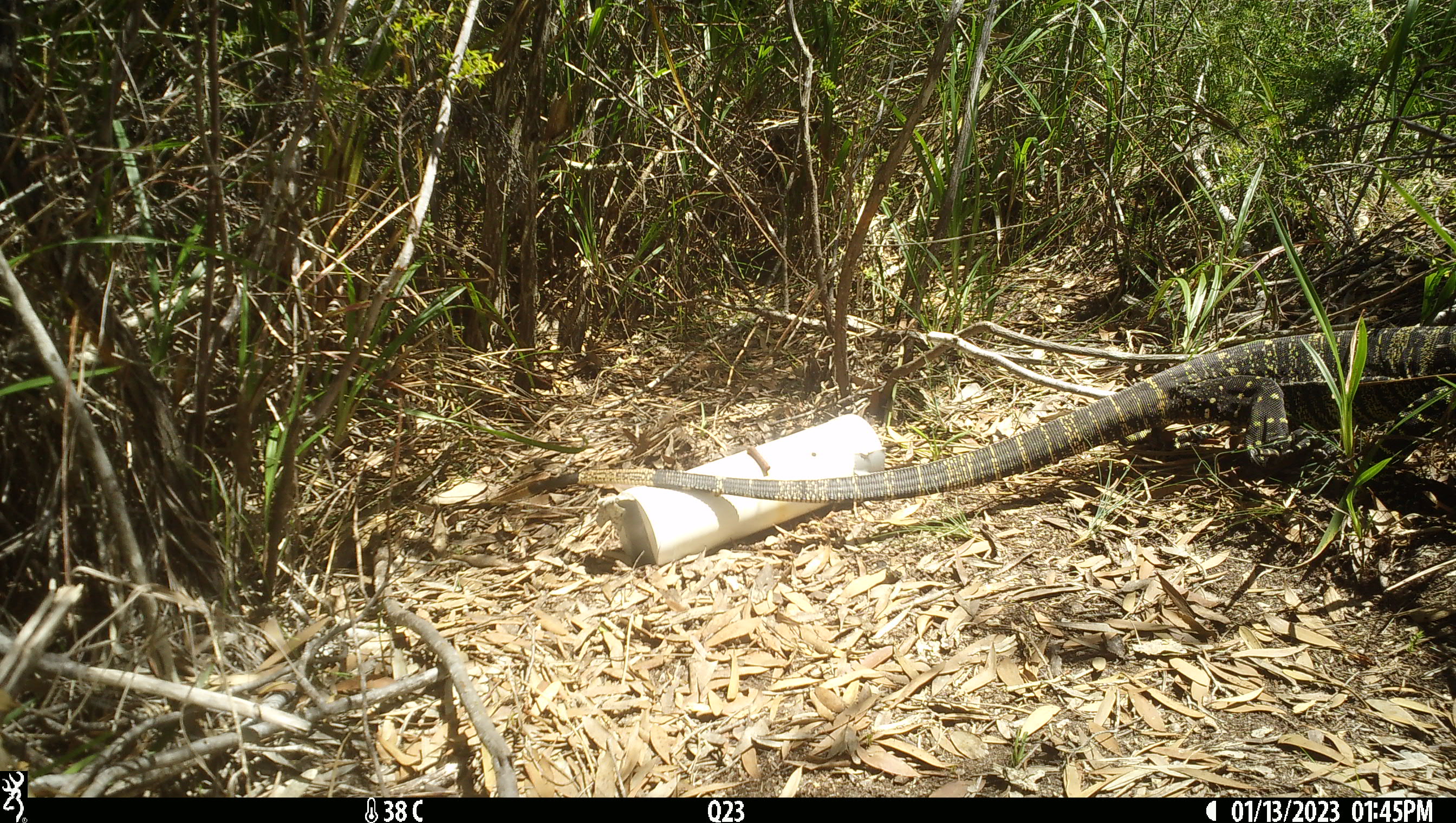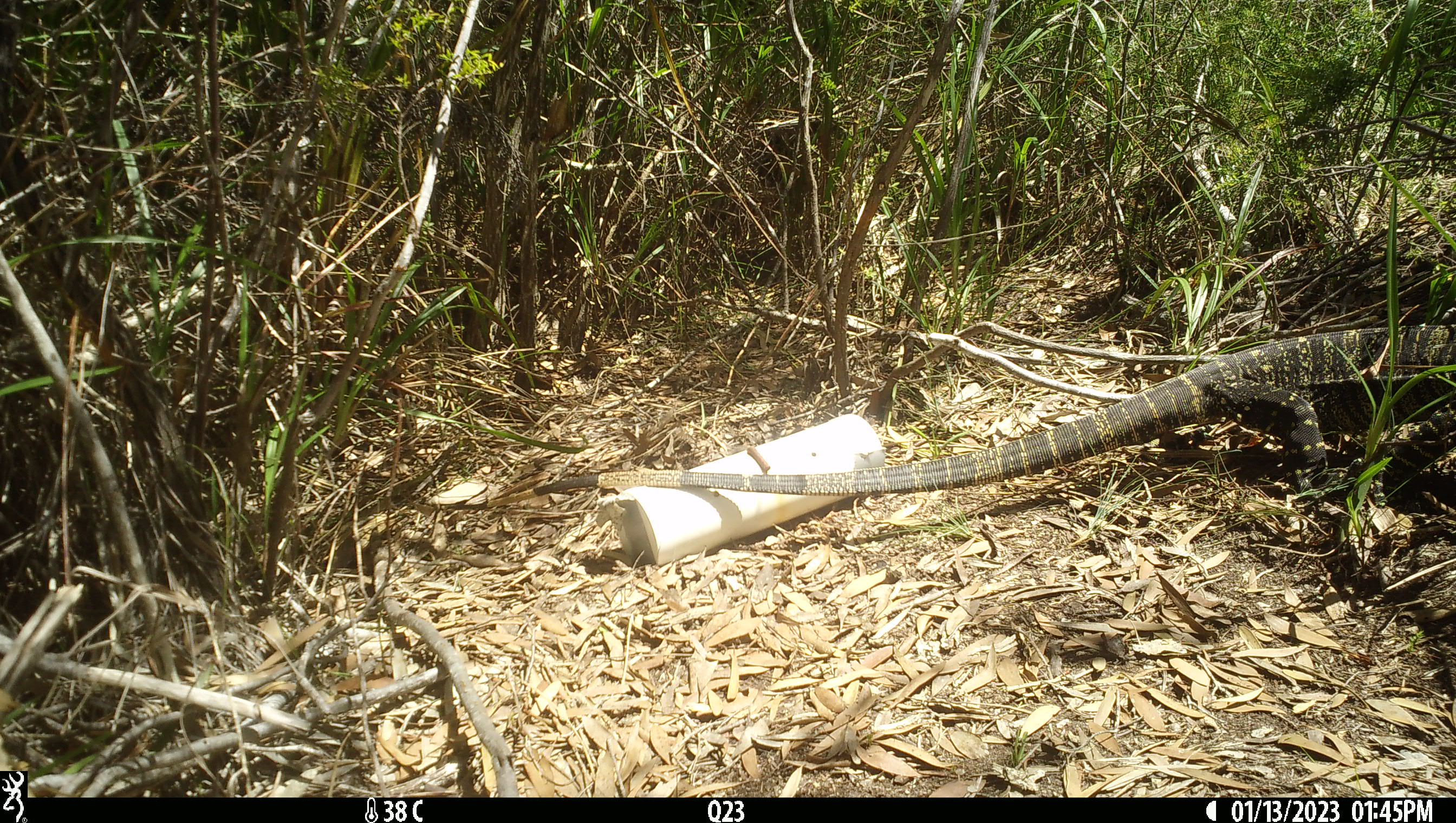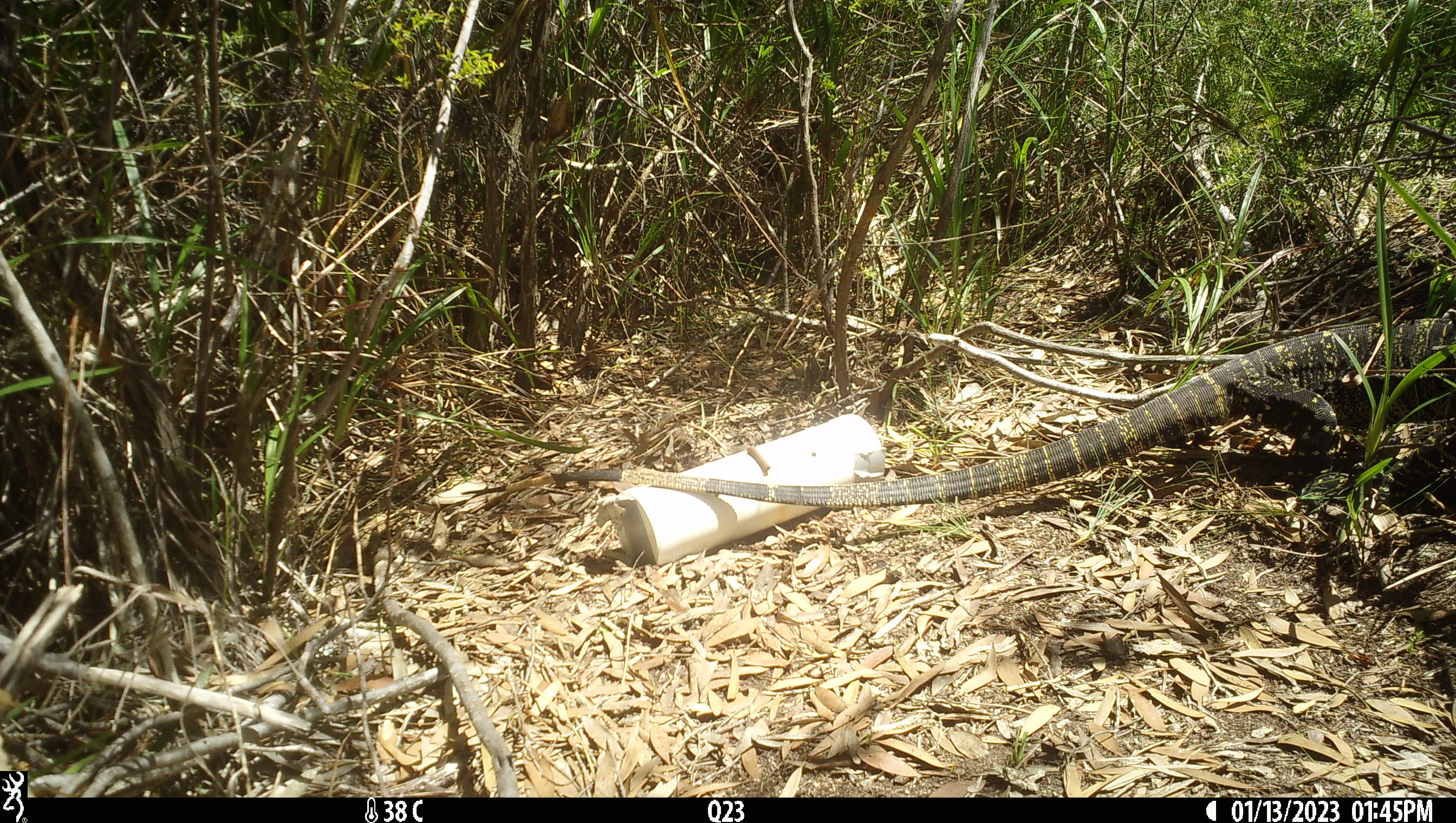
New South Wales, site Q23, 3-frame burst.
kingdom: Animalia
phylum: Chordata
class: Reptilia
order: Squamata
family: Varanidae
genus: Varanus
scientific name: Varanus varius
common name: lace monitor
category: goanna